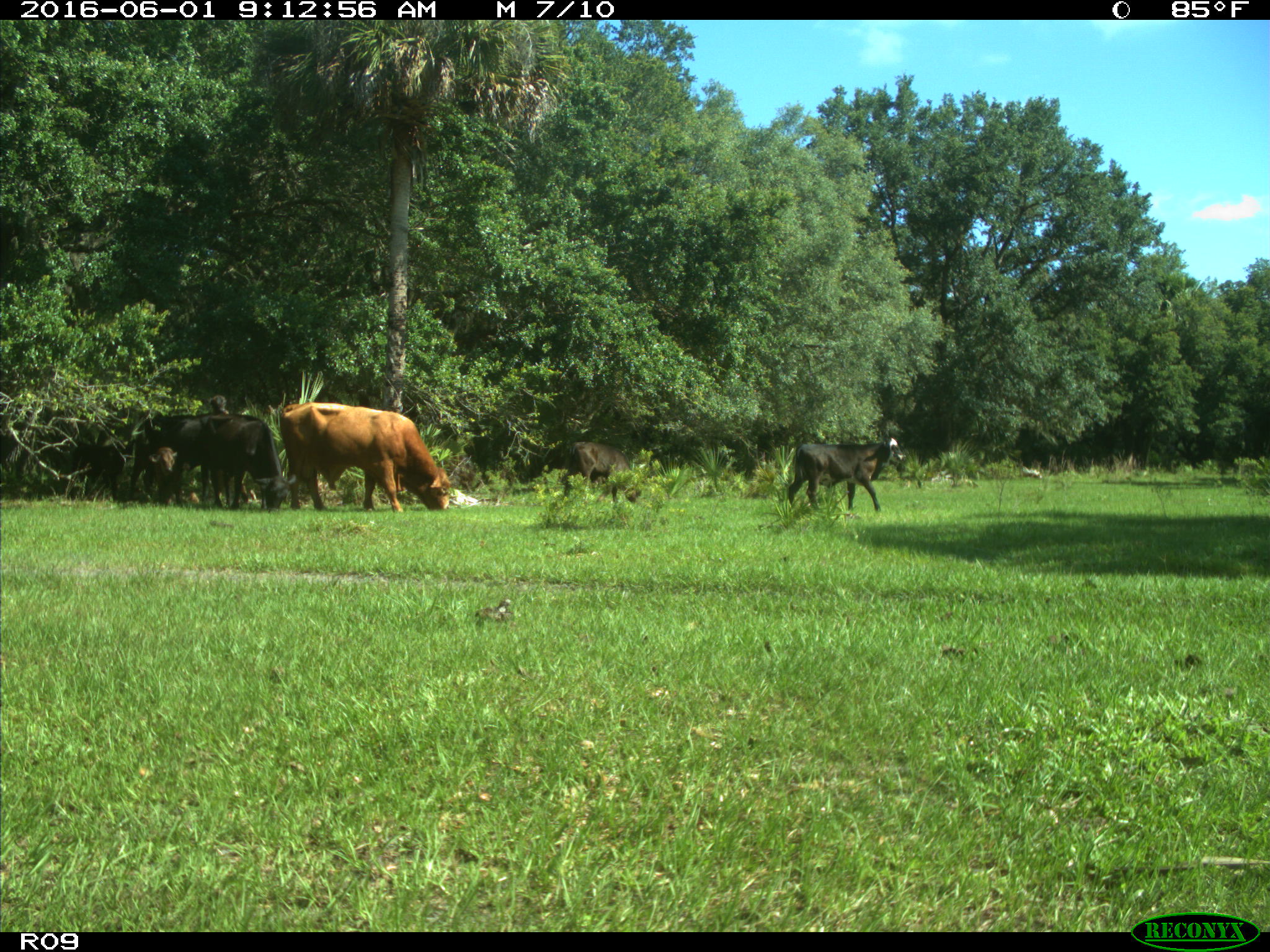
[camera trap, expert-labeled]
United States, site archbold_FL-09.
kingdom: Animalia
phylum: Chordata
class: Mammalia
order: Artiodactyla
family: Bovidae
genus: Bos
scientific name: Bos taurus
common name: domestic cow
Bos taurus (domestic cow).